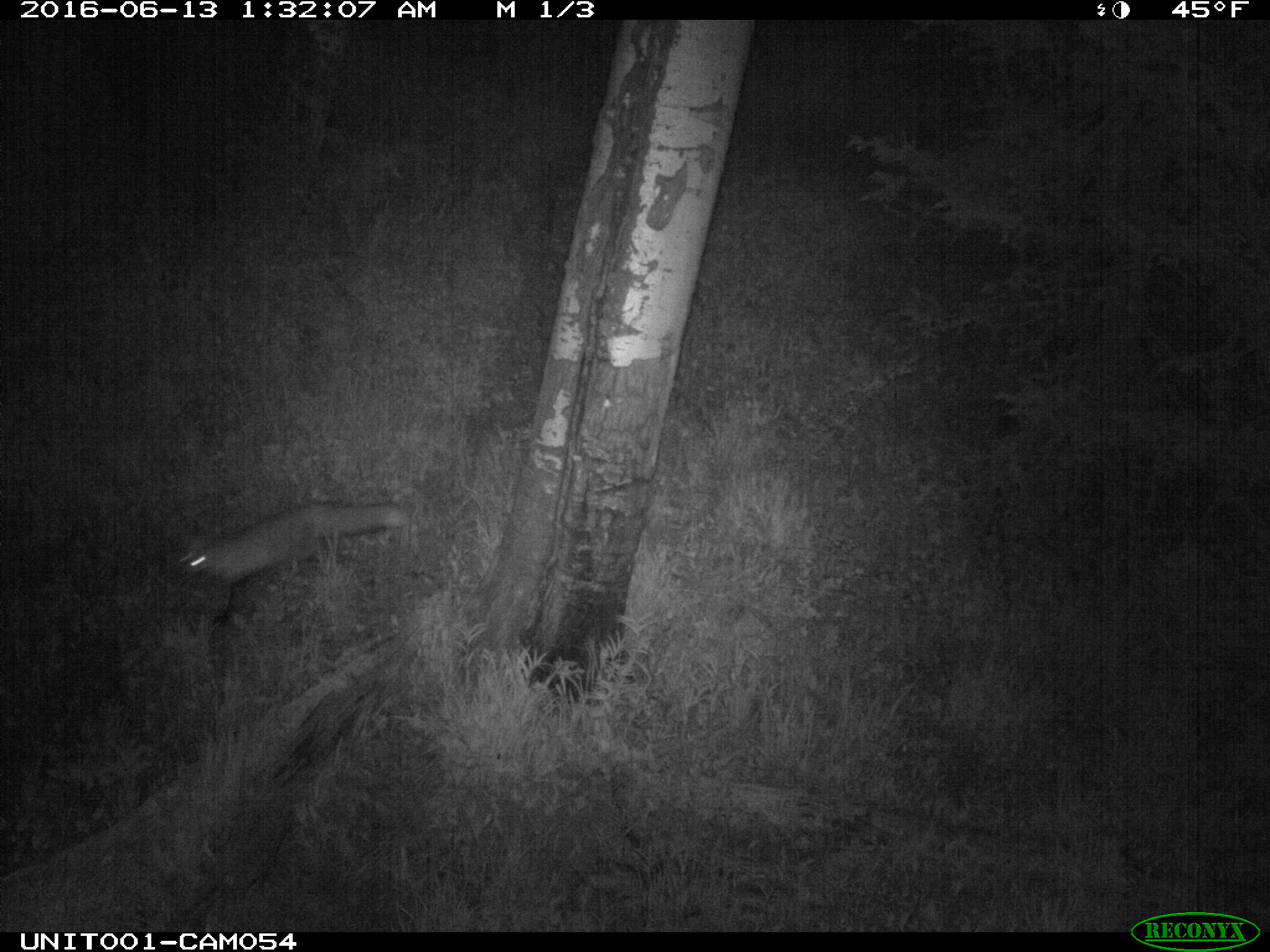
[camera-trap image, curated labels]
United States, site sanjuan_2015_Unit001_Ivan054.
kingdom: Animalia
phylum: Chordata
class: Mammalia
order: Carnivora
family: Canidae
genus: Vulpes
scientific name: Vulpes vulpes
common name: red fox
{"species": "Vulpes vulpes (red fox)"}